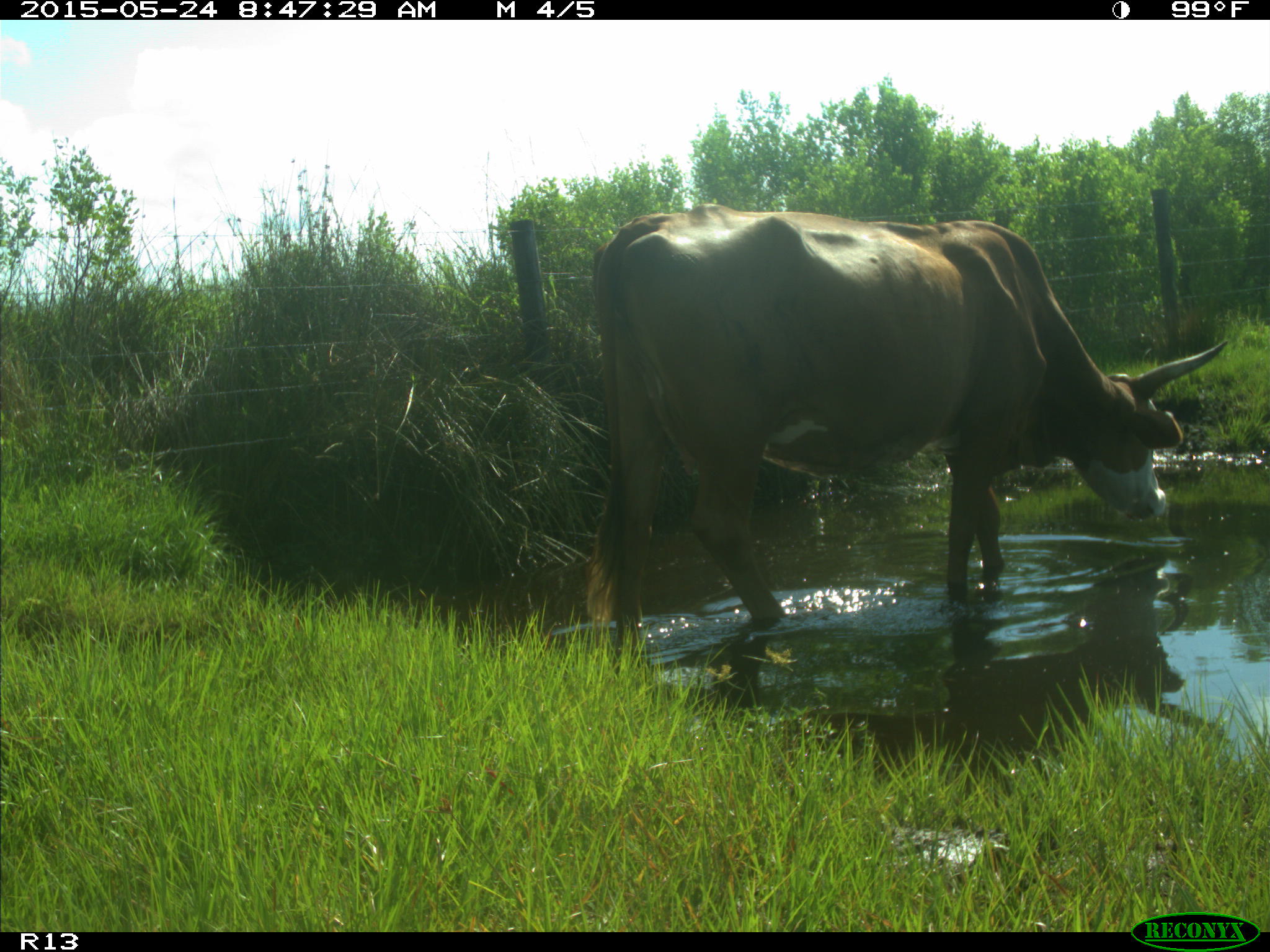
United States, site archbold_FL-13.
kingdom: Animalia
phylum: Chordata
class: Mammalia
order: Artiodactyla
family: Bovidae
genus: Bos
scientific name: Bos taurus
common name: domestic cow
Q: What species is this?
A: Bos taurus (domestic cow).